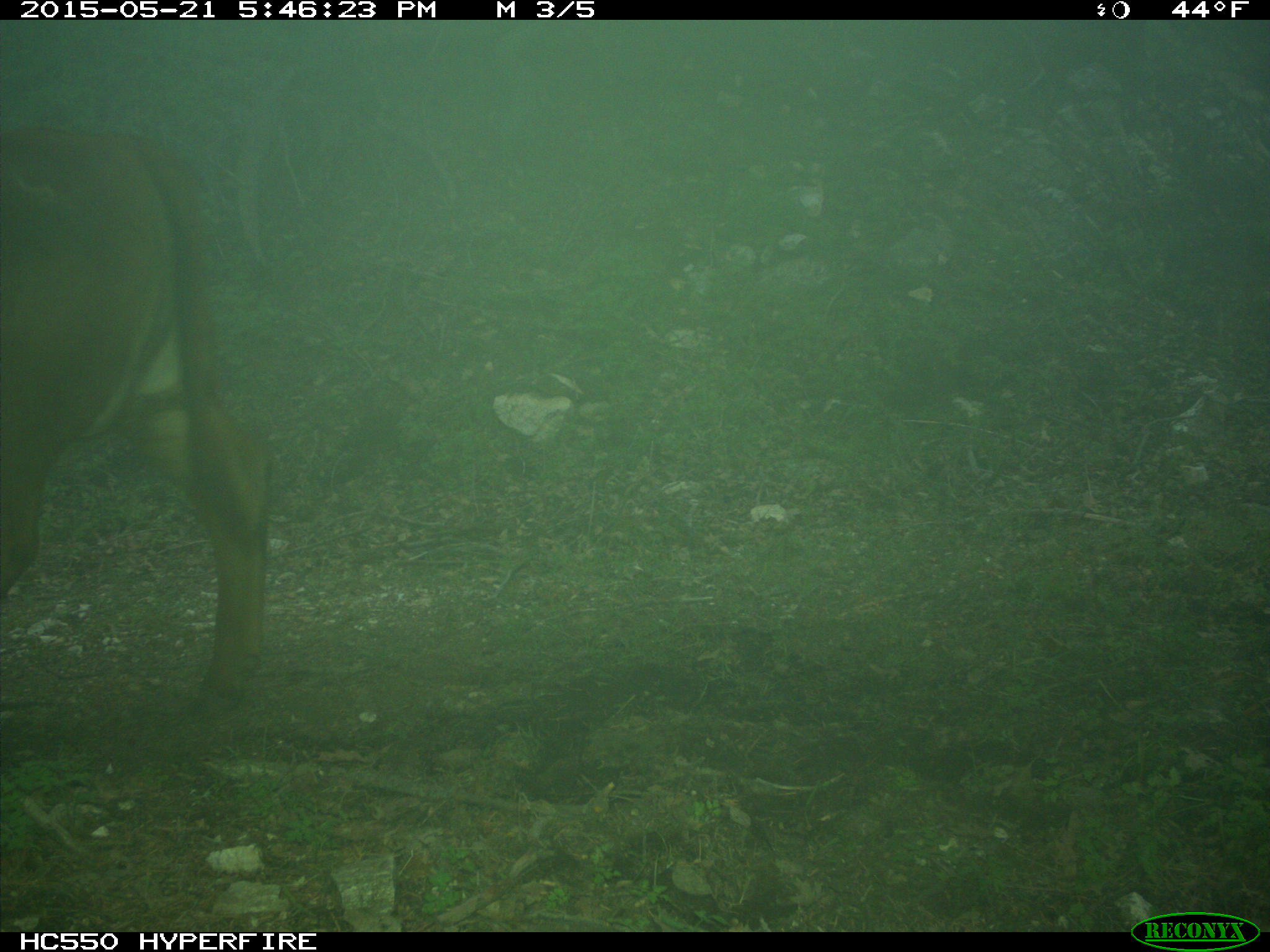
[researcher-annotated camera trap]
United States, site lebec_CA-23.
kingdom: Animalia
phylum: Chordata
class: Mammalia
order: Artiodactyla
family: Bovidae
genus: Bos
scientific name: Bos taurus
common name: domestic cow